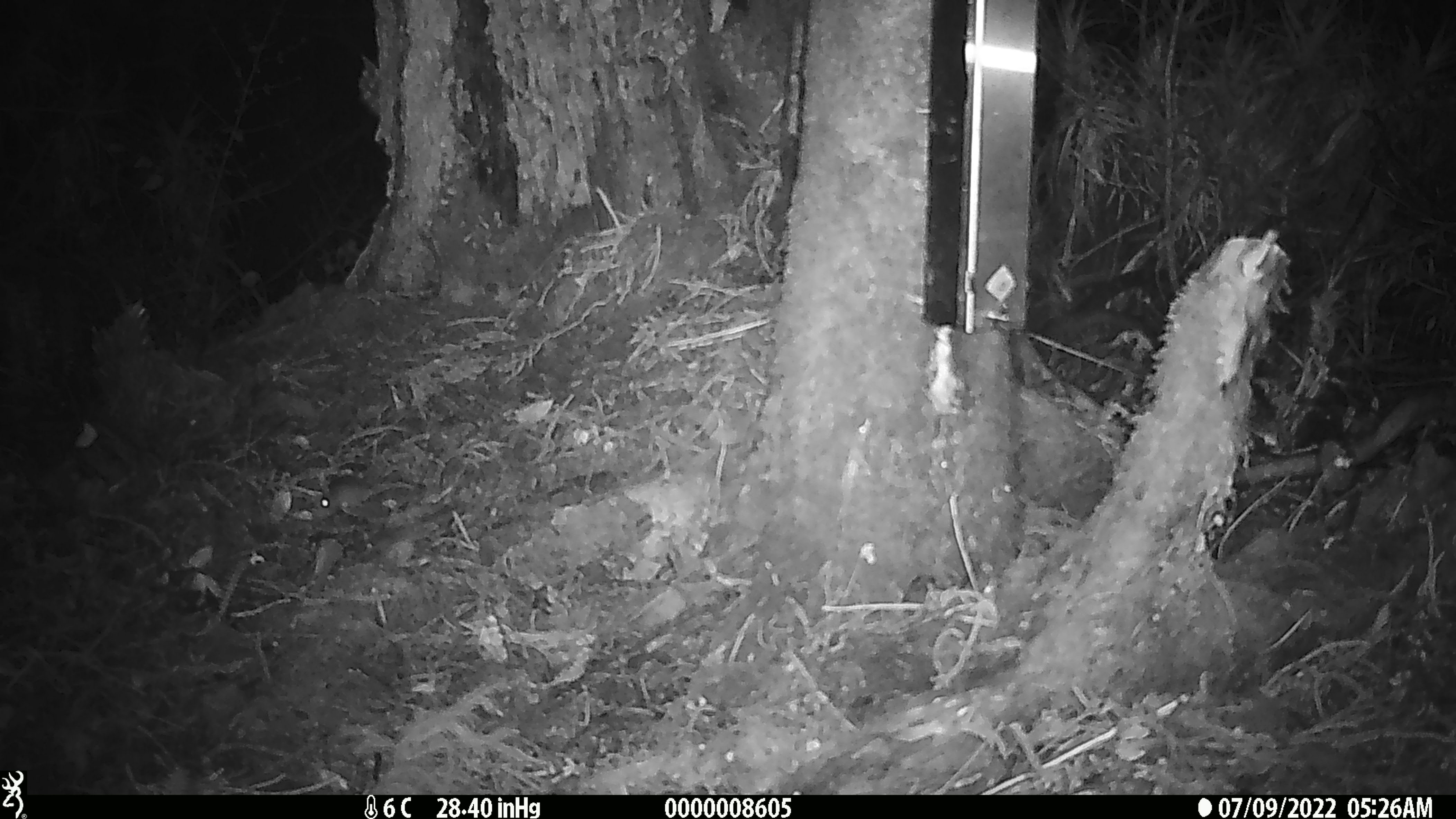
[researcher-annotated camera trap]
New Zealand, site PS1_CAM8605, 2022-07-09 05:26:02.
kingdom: Animalia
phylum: Chordata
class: Mammalia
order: Rodentia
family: Muridae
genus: Mus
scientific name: Mus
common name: mouse